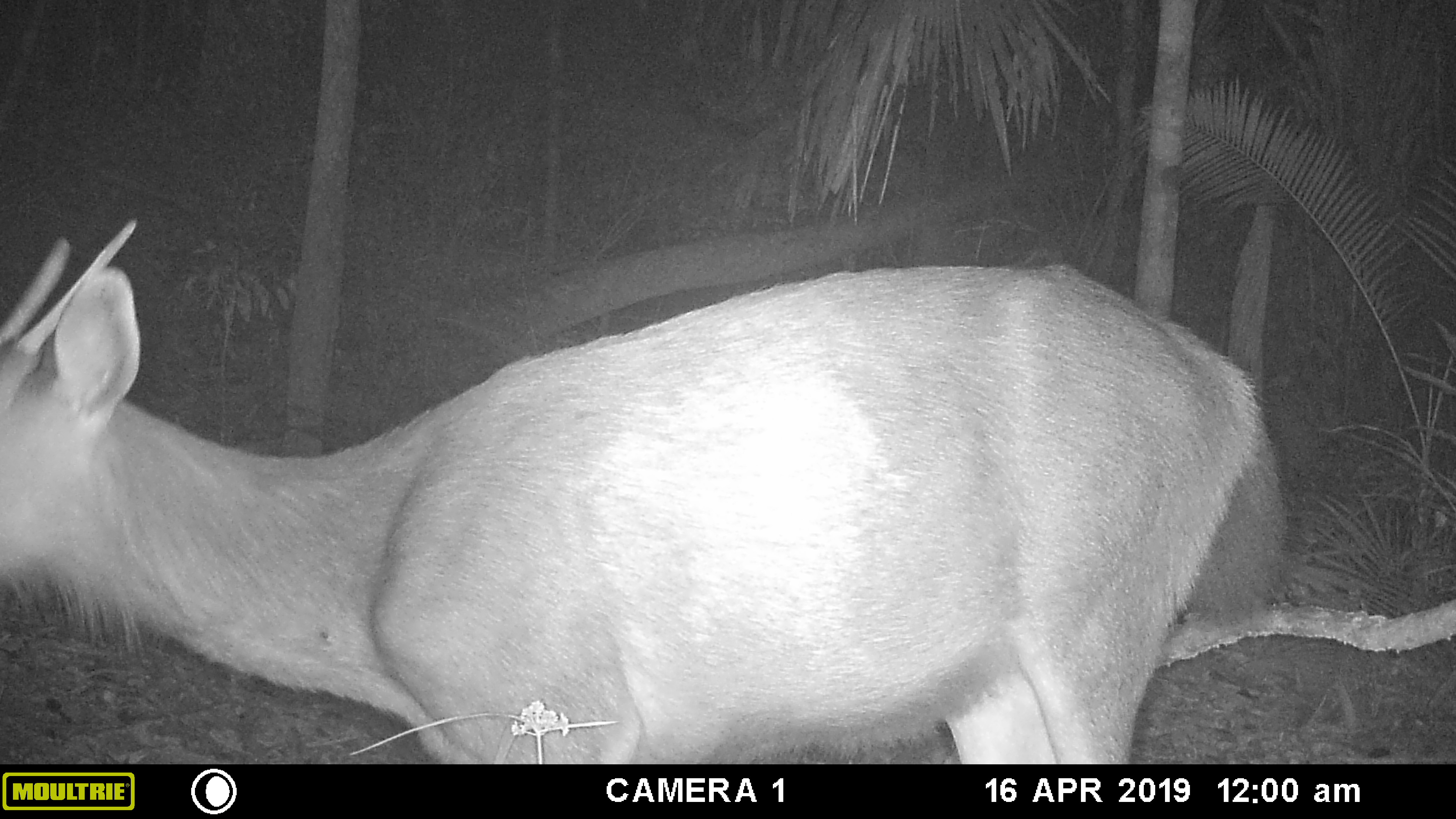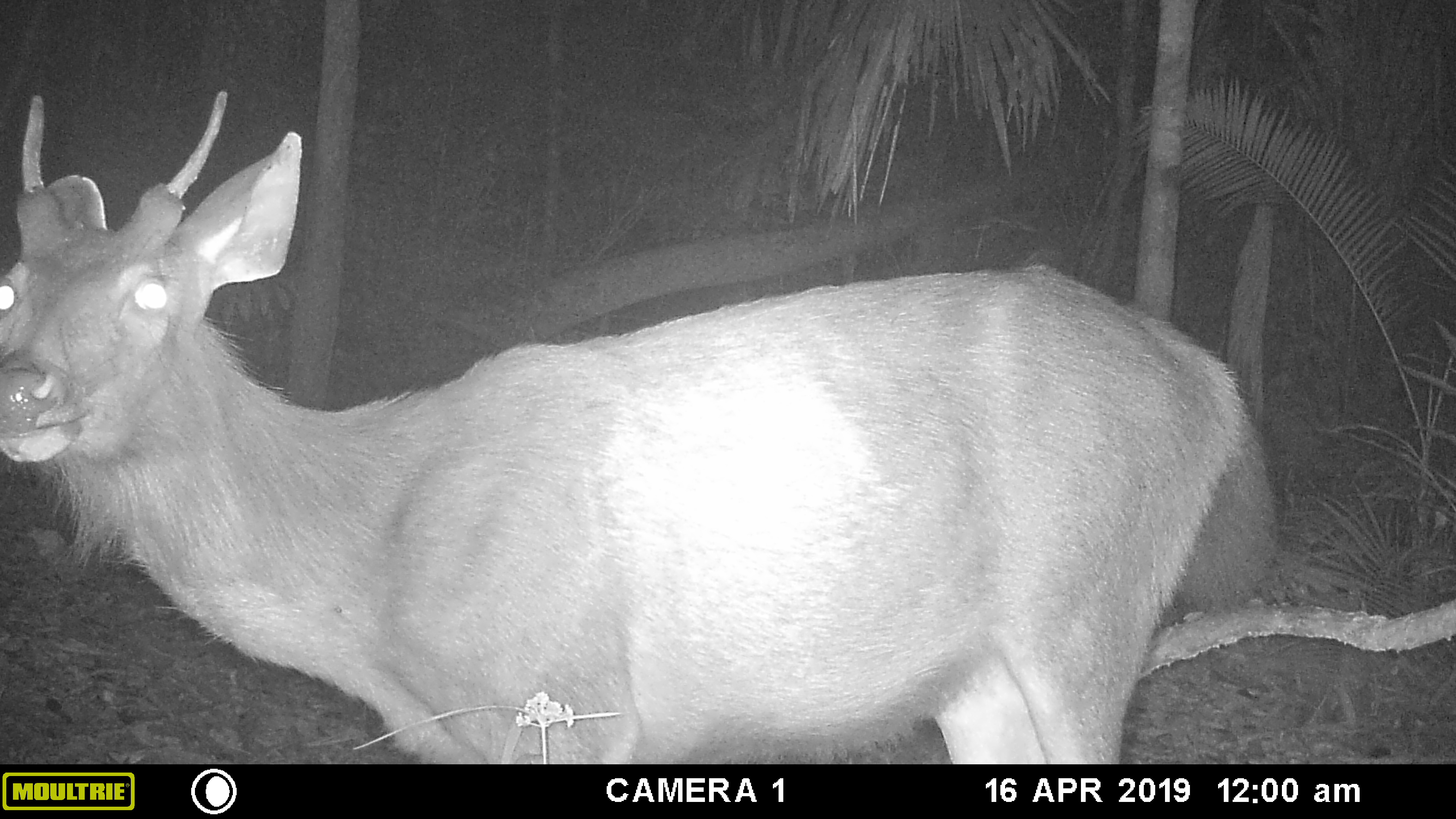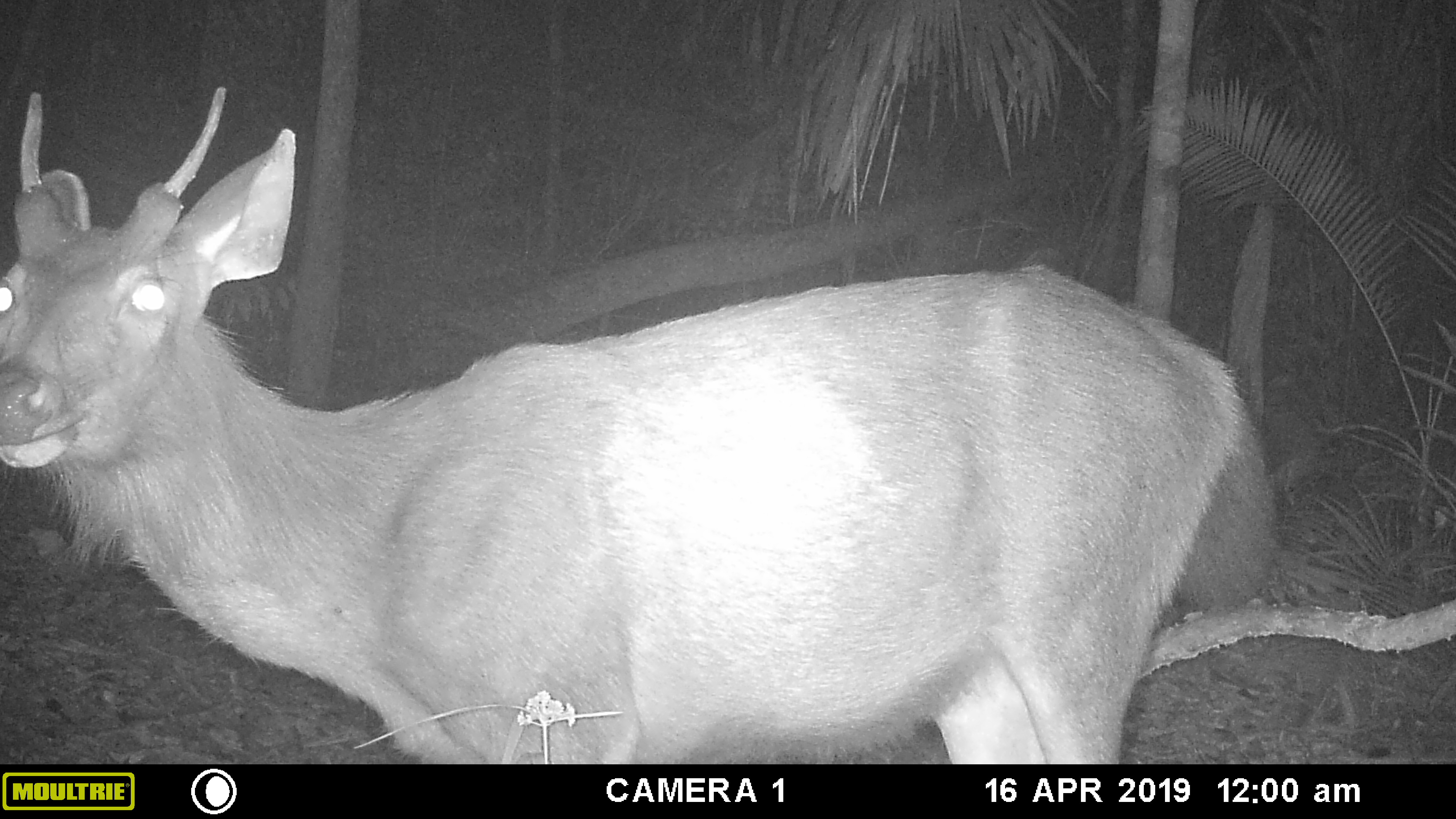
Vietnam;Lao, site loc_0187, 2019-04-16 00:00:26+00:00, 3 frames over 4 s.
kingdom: Animalia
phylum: Chordata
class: Mammalia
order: Artiodactyla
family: Cervidae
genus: Rusa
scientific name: Rusa unicolor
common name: sambar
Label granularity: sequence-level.